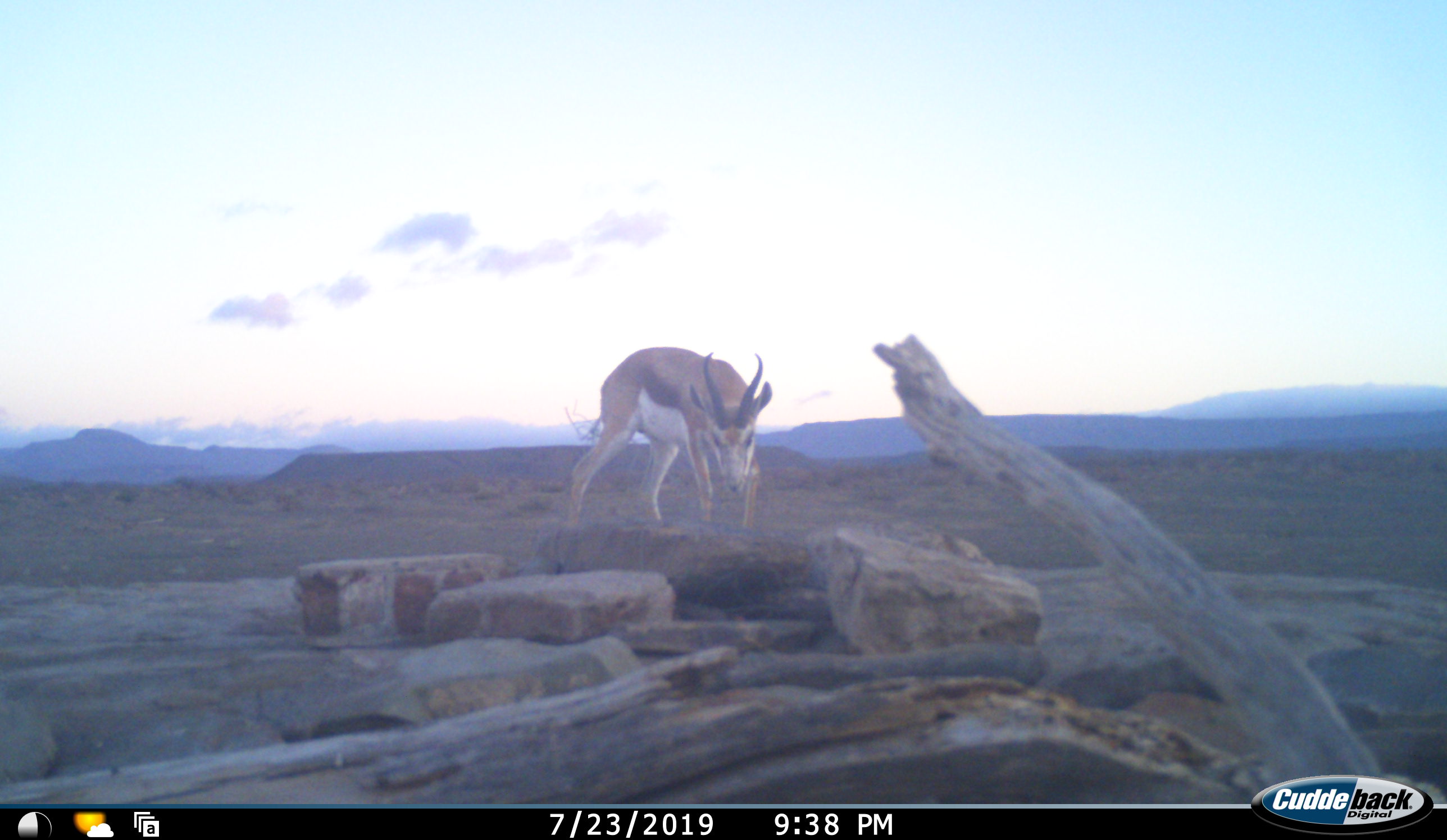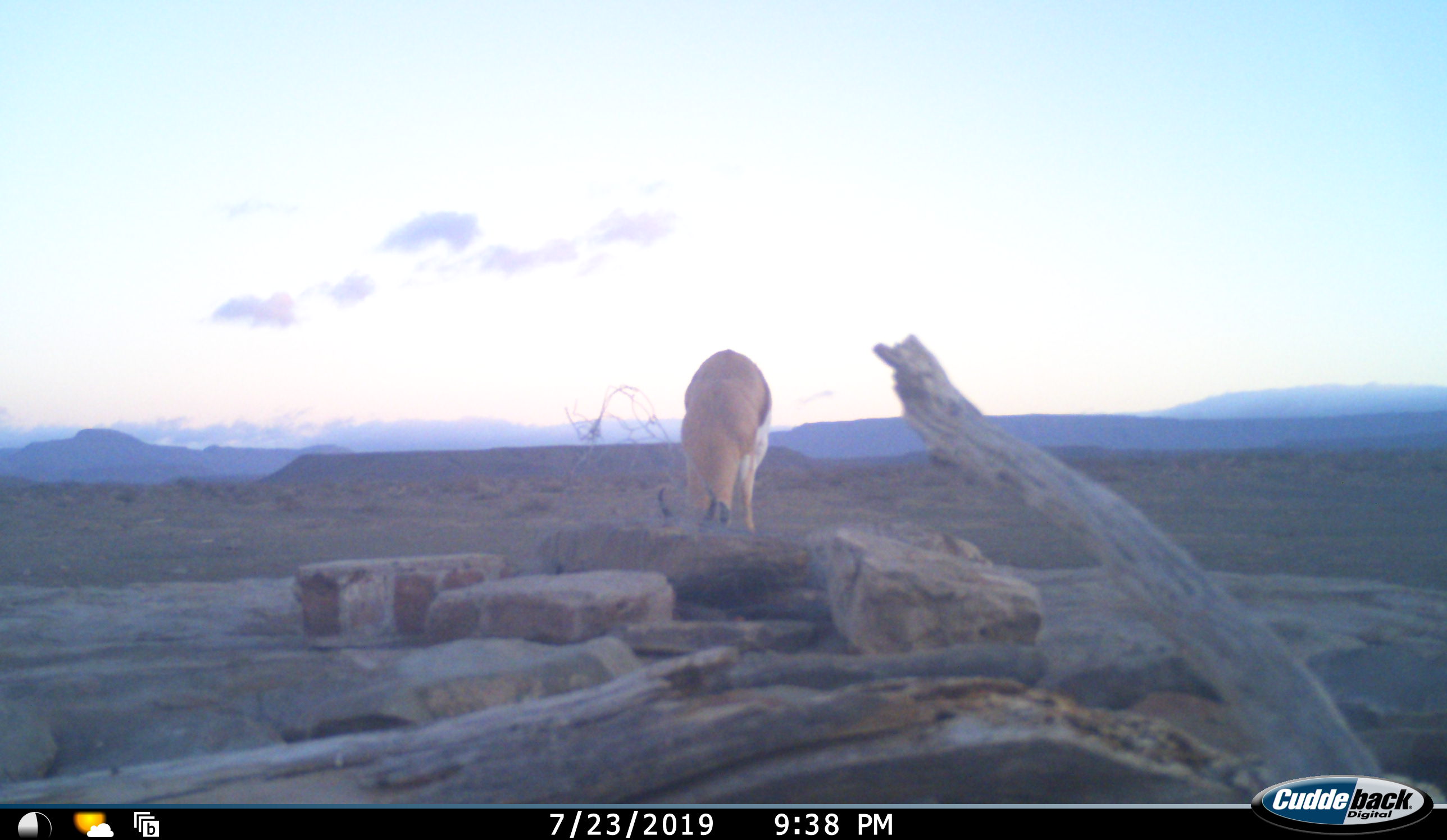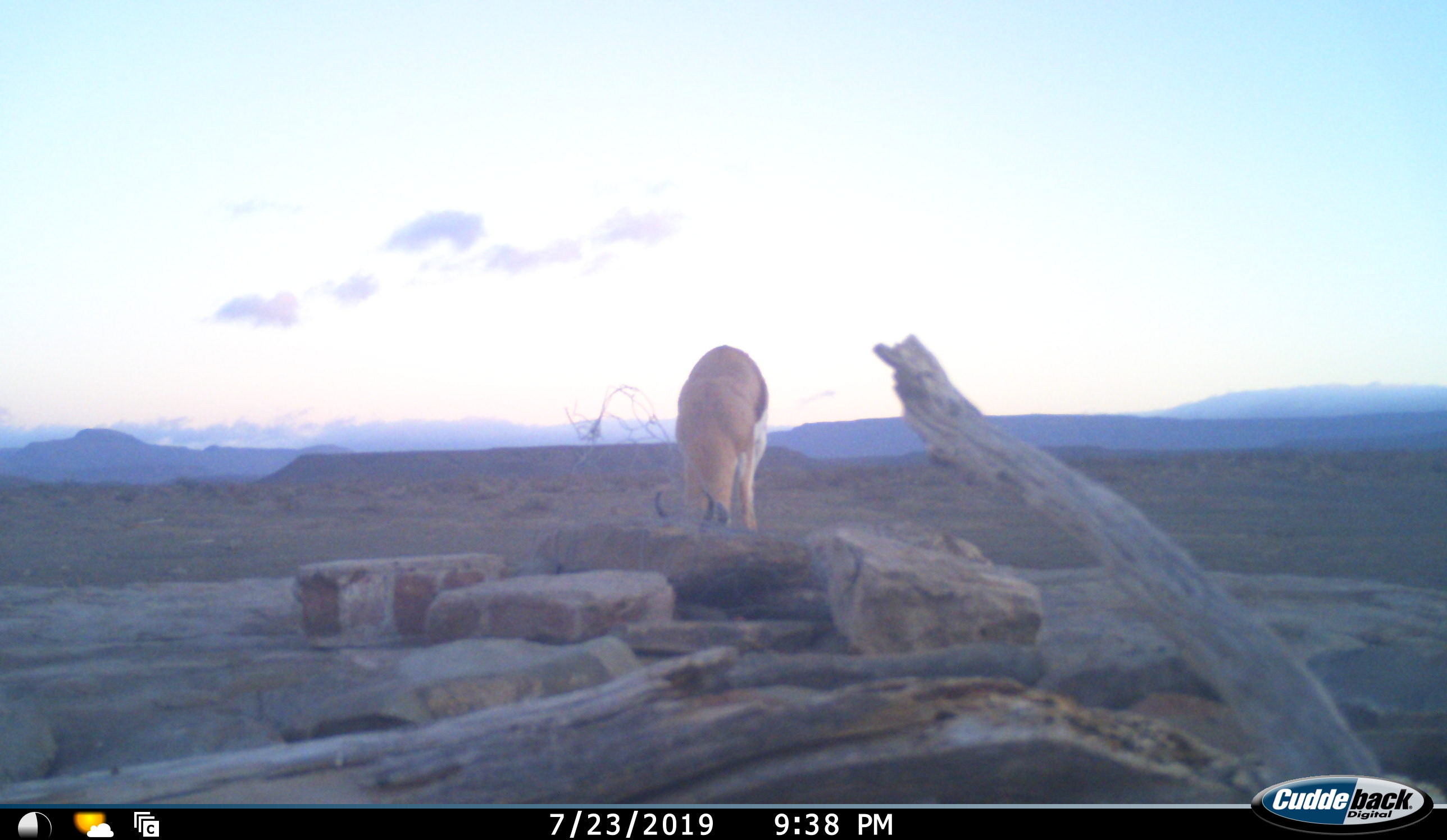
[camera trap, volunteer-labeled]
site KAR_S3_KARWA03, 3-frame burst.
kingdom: Animalia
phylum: Chordata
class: Mammalia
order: Artiodactyla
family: Bovidae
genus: Antidorcas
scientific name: Antidorcas marsupialis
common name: springbok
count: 1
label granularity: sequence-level